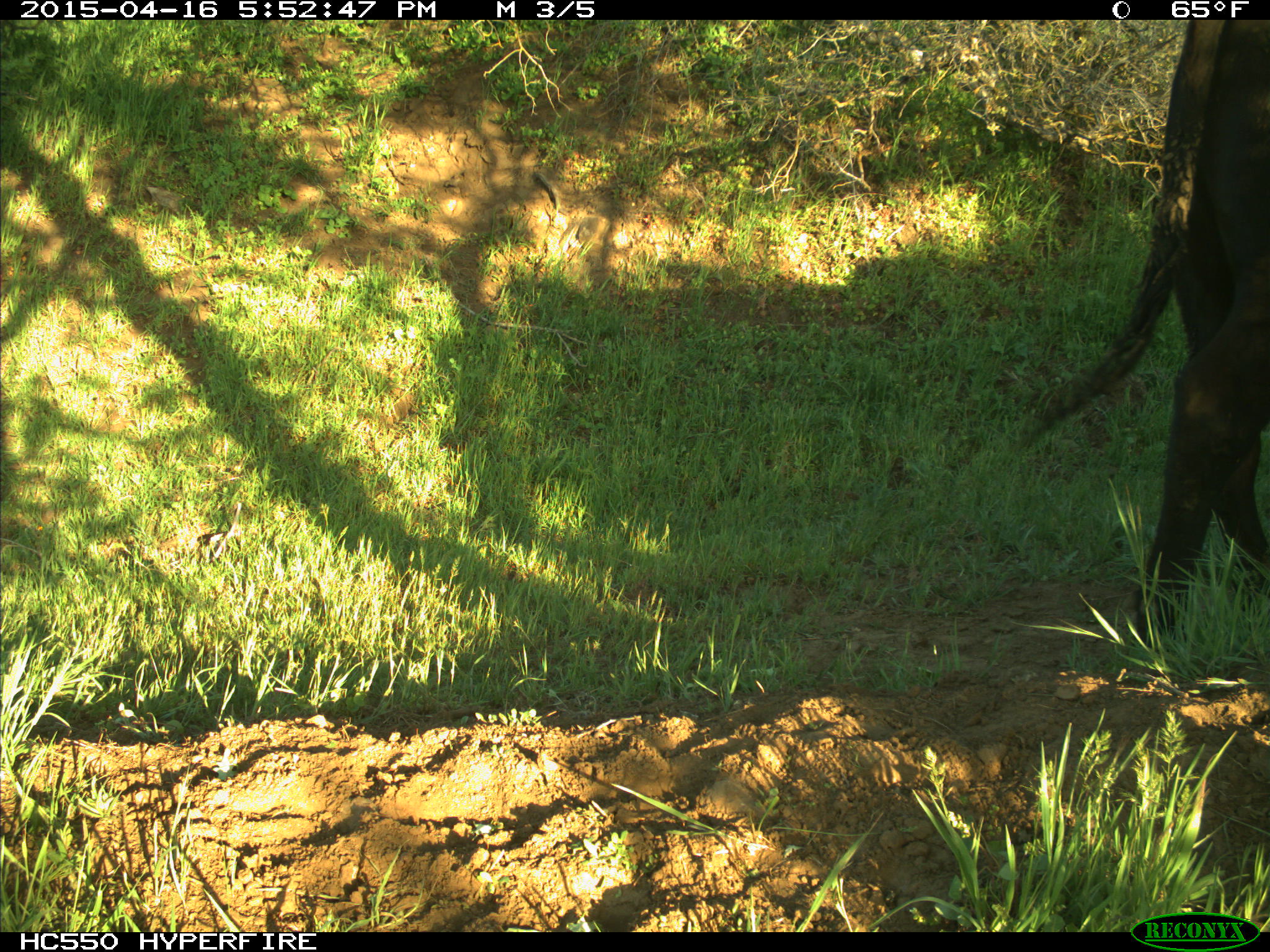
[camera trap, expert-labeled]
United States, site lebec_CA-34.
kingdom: Animalia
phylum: Chordata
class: Mammalia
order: Artiodactyla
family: Bovidae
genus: Bos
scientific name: Bos taurus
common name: domestic cow